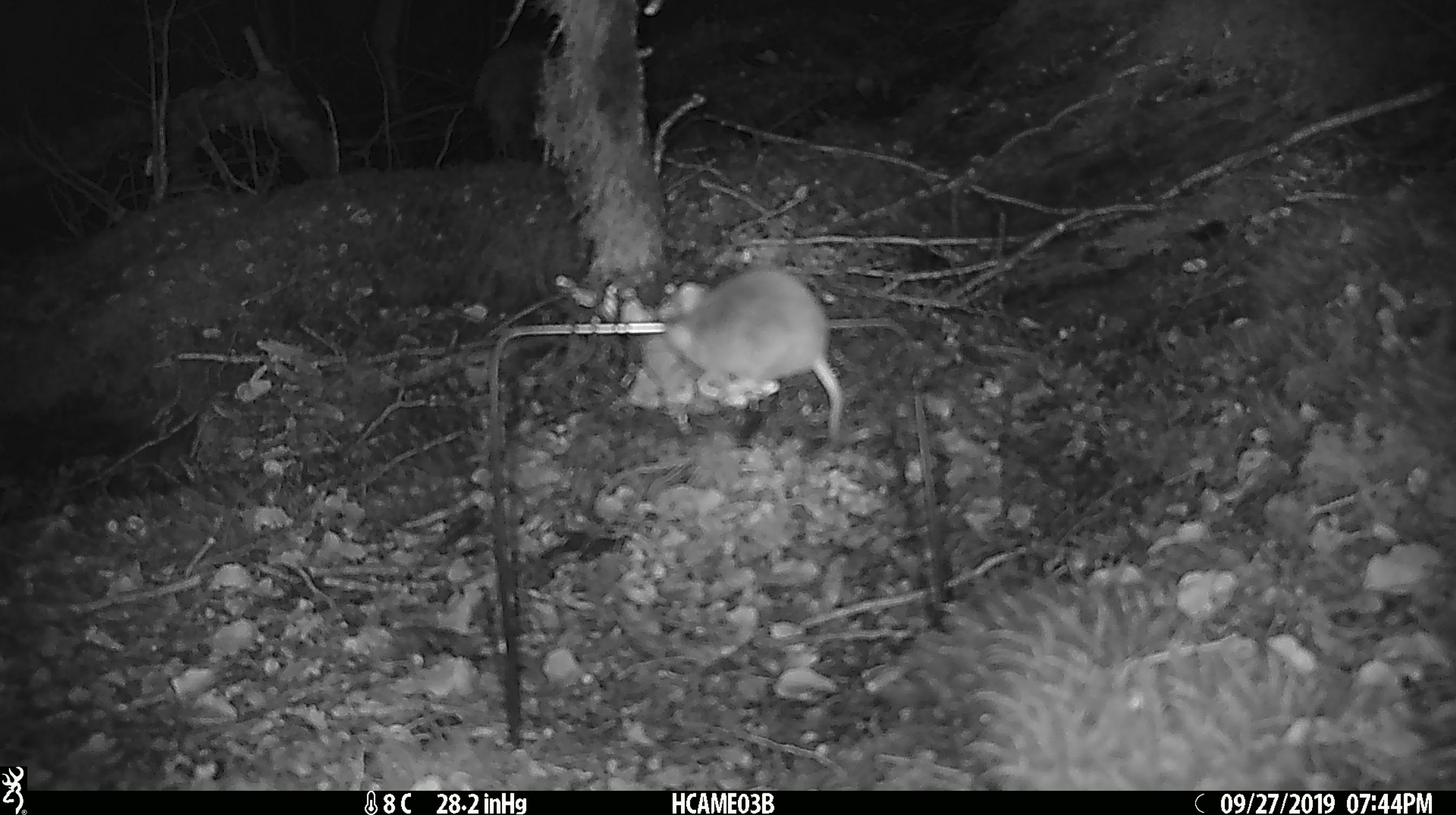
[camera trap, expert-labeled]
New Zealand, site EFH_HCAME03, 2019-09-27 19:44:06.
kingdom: Animalia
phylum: Chordata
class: Mammalia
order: Rodentia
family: Muridae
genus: Mus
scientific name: Mus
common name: mouse